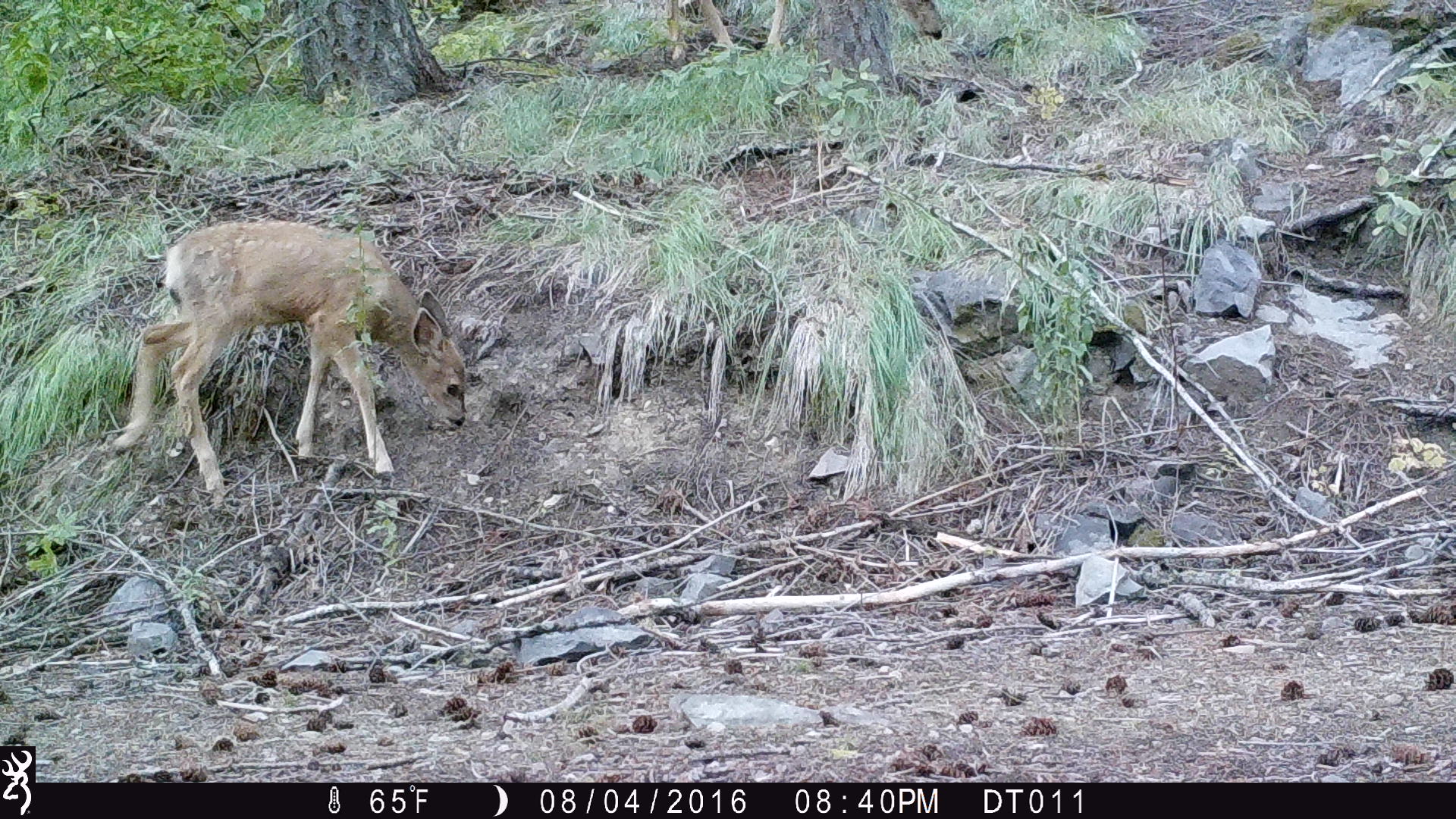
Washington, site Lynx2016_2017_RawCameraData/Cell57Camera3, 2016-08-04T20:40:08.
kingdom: Animalia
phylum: Chordata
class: Mammalia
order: Artiodactyla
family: Cervidae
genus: Odocoileus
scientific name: Odocoileus hemionus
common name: mule deer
Odocoileus hemionus (mule deer). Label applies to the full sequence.